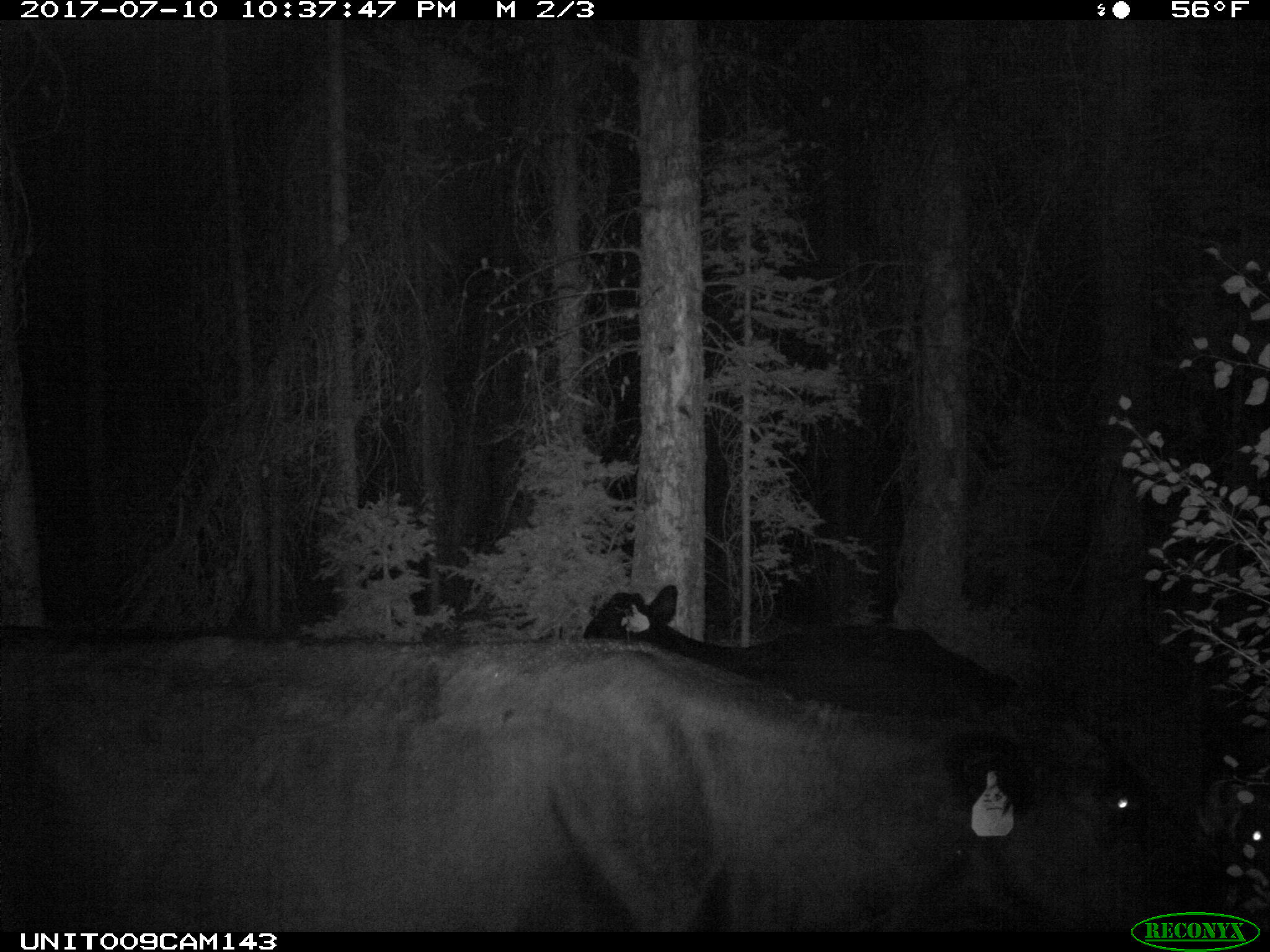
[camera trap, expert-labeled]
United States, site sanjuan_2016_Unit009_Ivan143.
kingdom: Animalia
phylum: Chordata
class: Mammalia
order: Artiodactyla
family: Bovidae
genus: Bos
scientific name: Bos taurus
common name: domestic cow